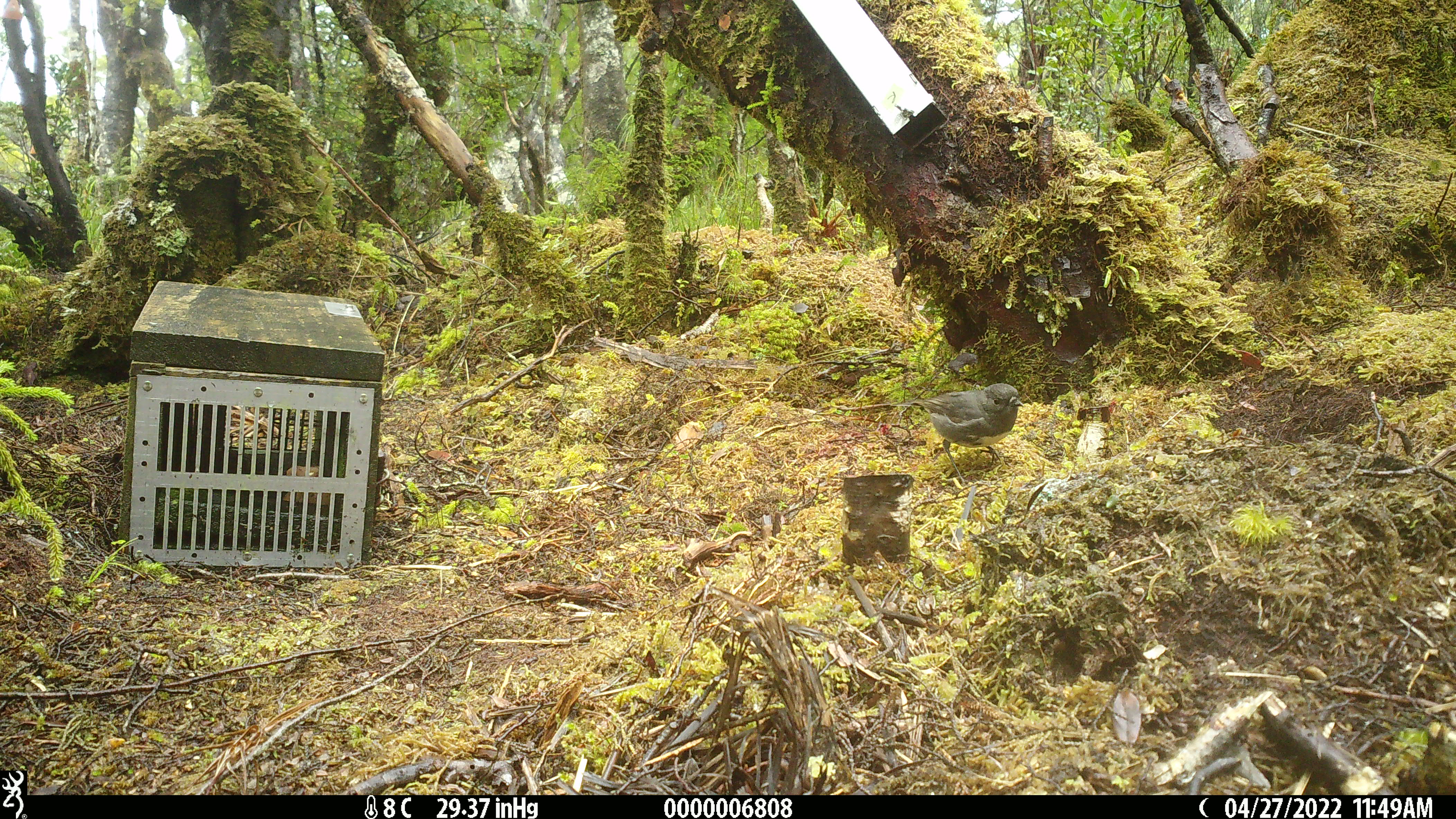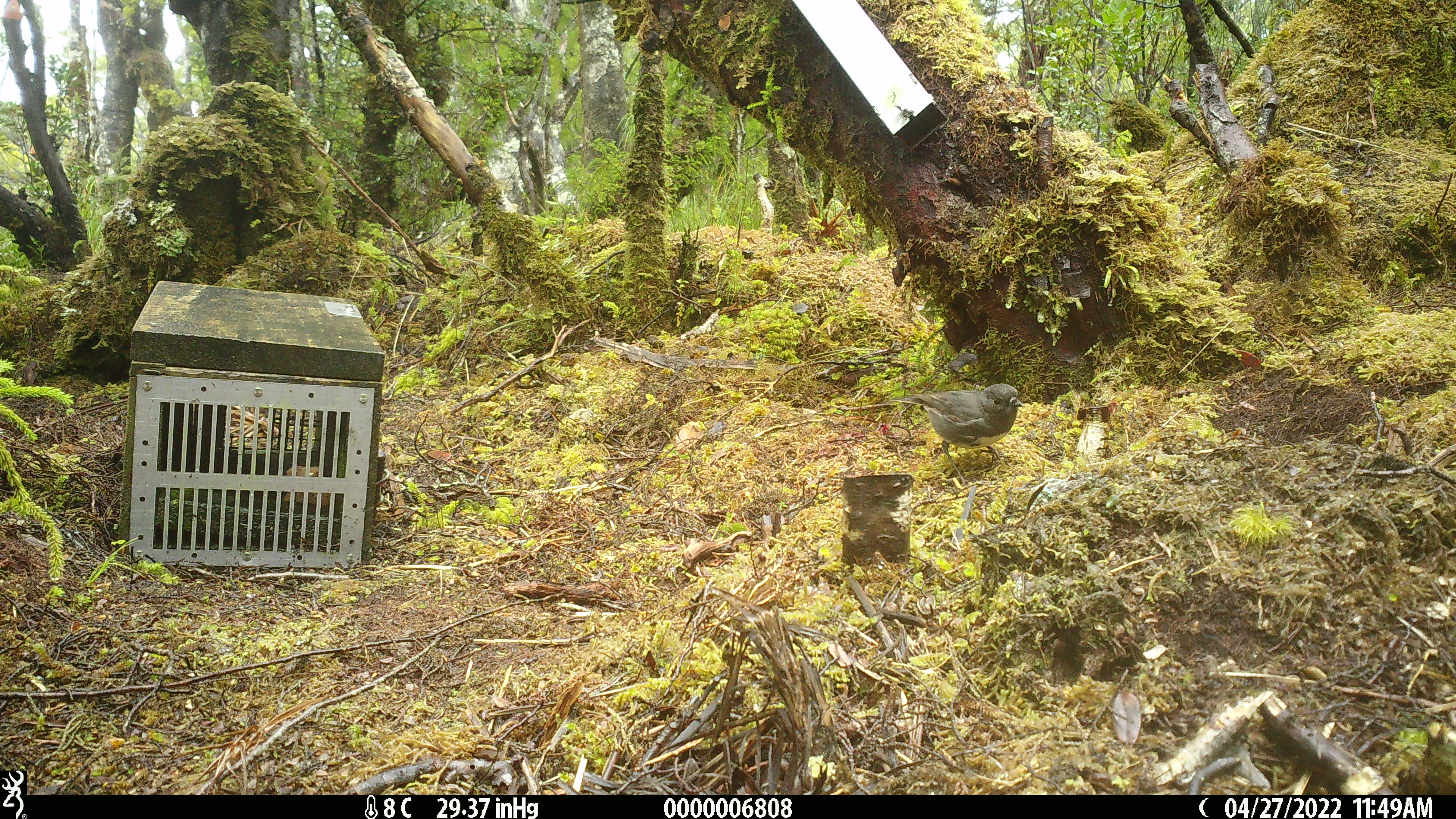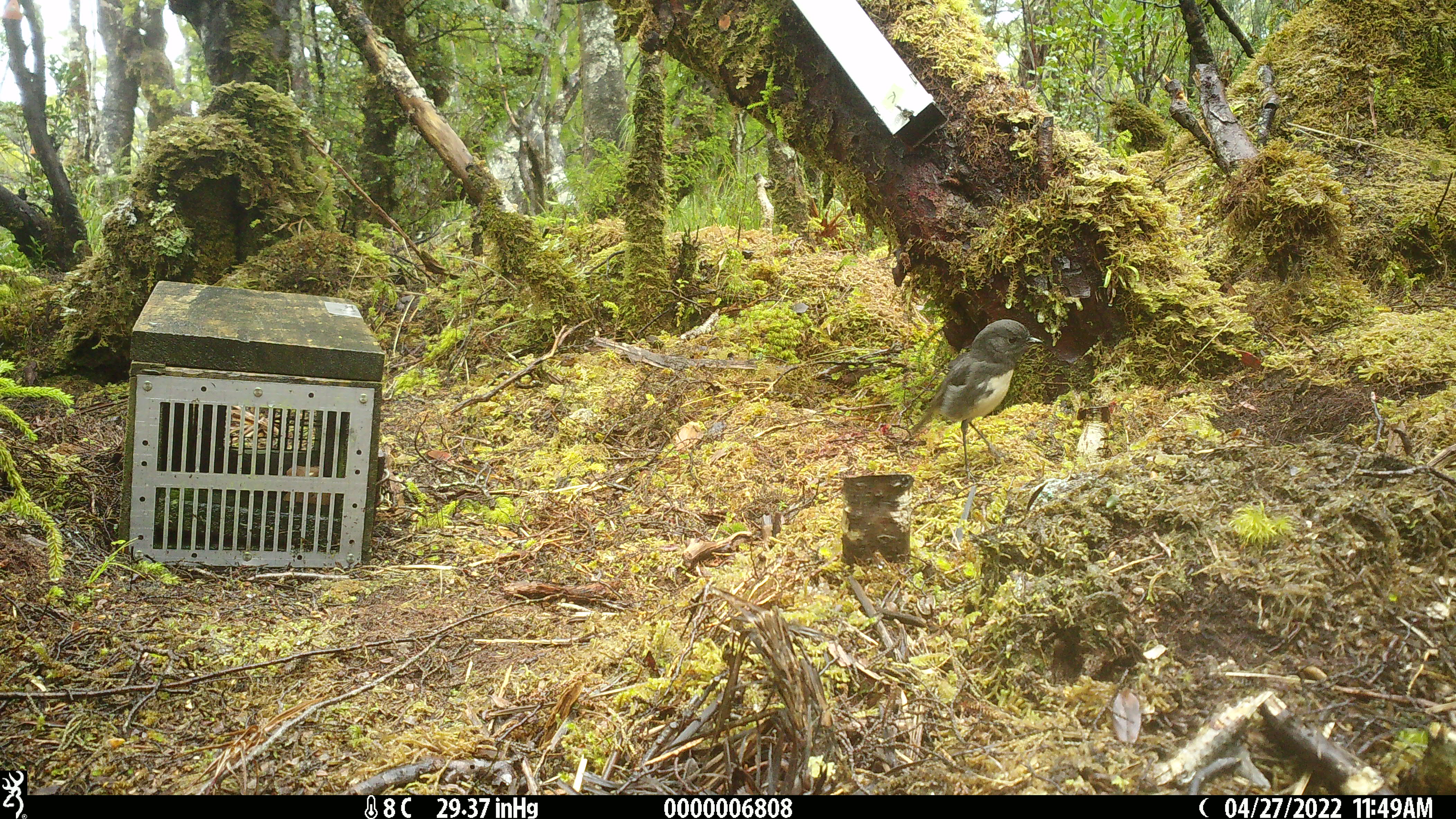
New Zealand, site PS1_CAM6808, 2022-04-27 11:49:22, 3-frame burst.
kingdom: Animalia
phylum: Chordata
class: Aves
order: Passeriformes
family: Petroicidae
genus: Petroica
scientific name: Petroica australis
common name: new zealand robin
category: robin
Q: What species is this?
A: Robin (new zealand robin) (Petroica australis).